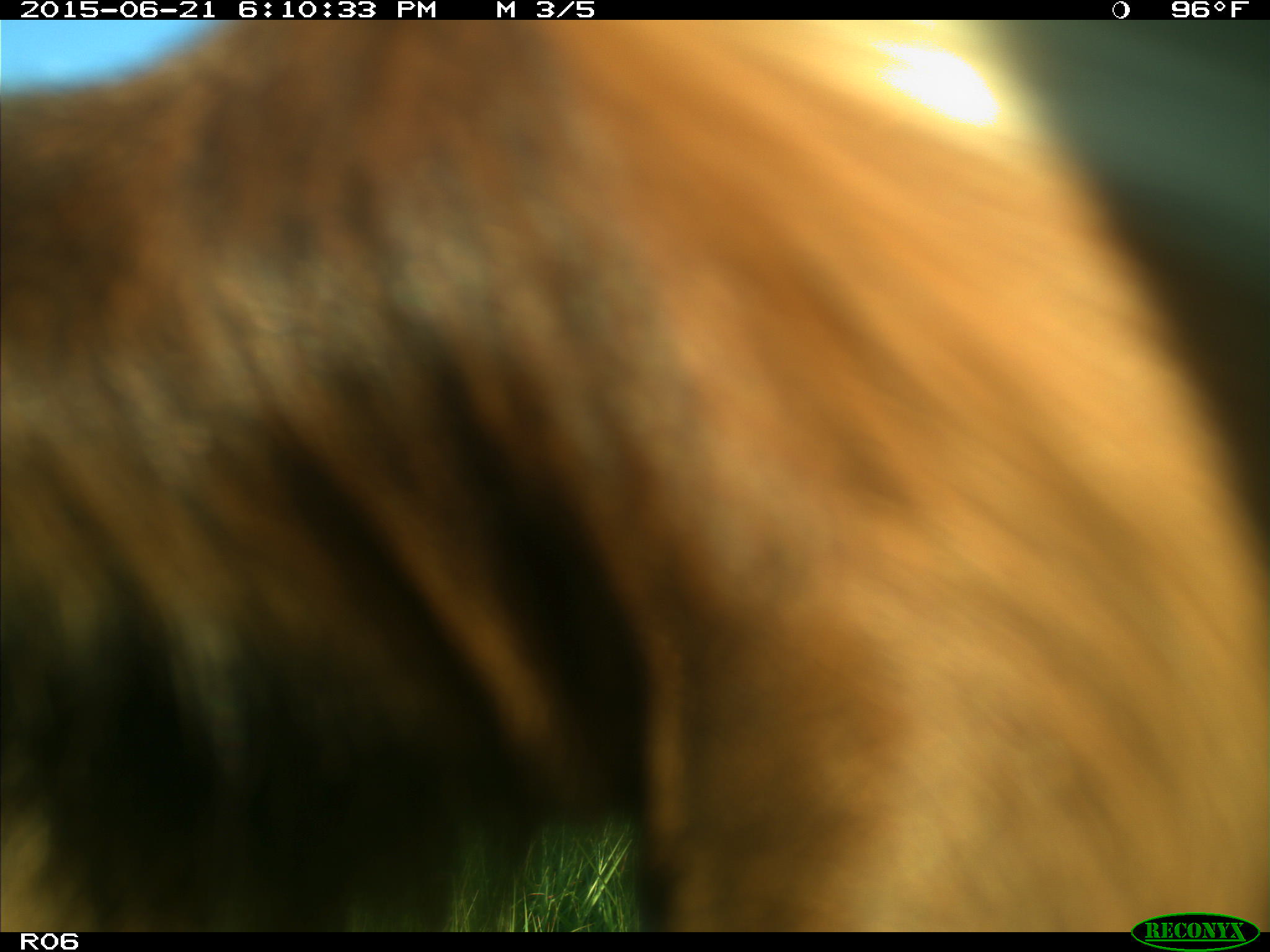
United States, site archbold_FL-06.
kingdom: Animalia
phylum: Chordata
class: Mammalia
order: Artiodactyla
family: Bovidae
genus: Bos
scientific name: Bos taurus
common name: domestic cow